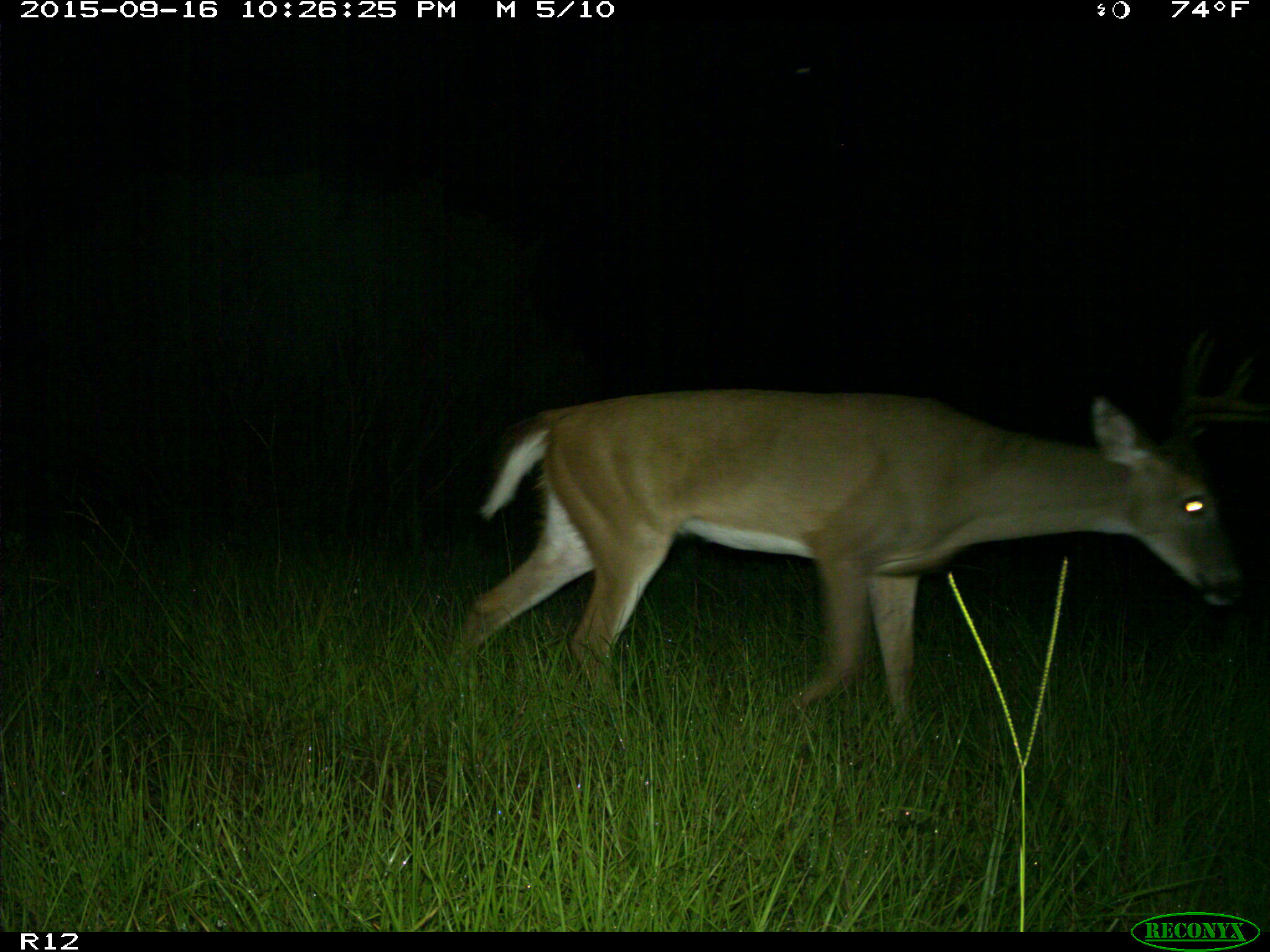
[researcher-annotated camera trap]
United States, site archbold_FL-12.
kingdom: Animalia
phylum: Chordata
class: Mammalia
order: Artiodactyla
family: Cervidae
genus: Odocoileus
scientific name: Odocoileus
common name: deer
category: unidentified deer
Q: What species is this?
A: Unidentified deer (deer) (Odocoileus).